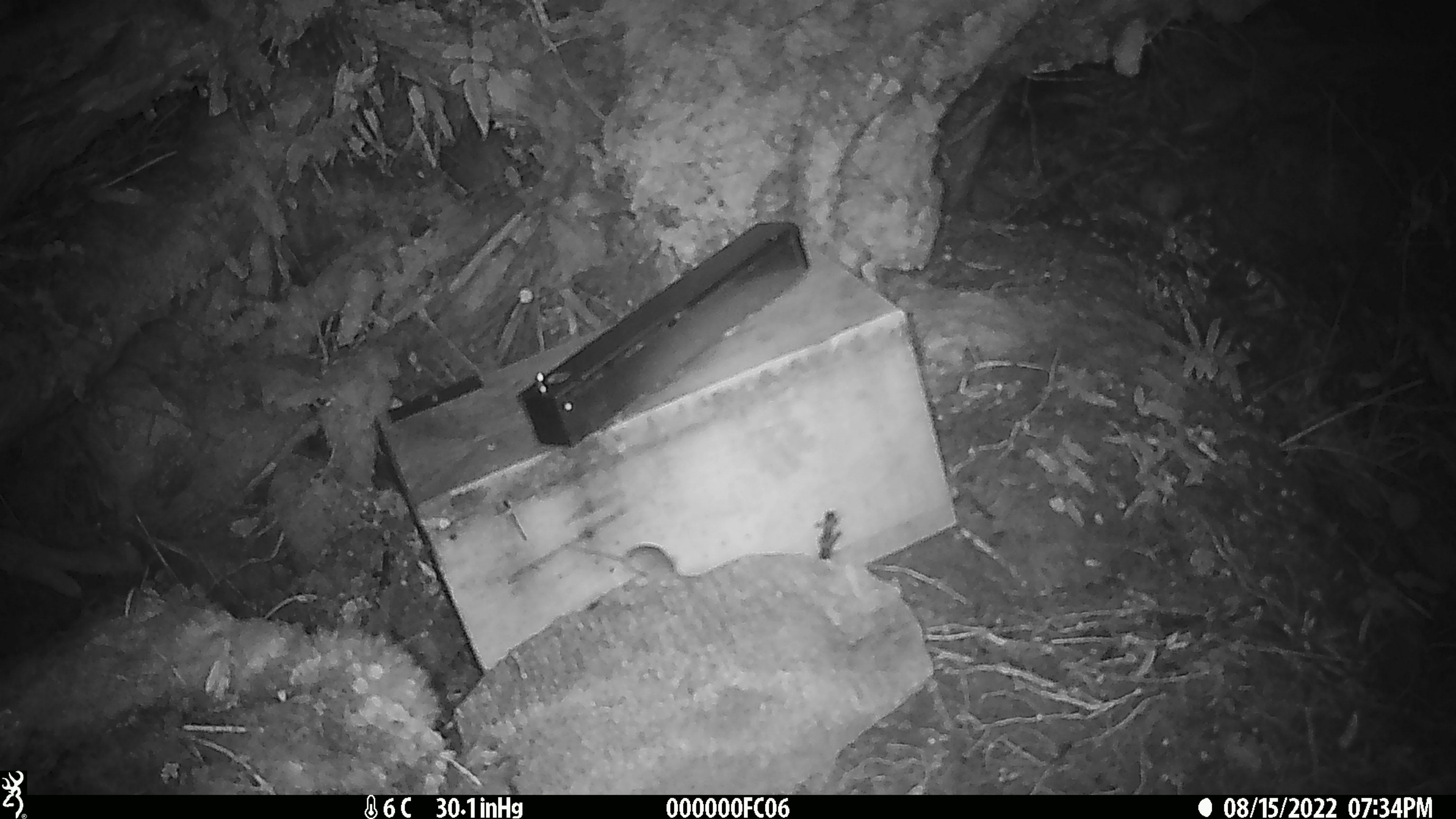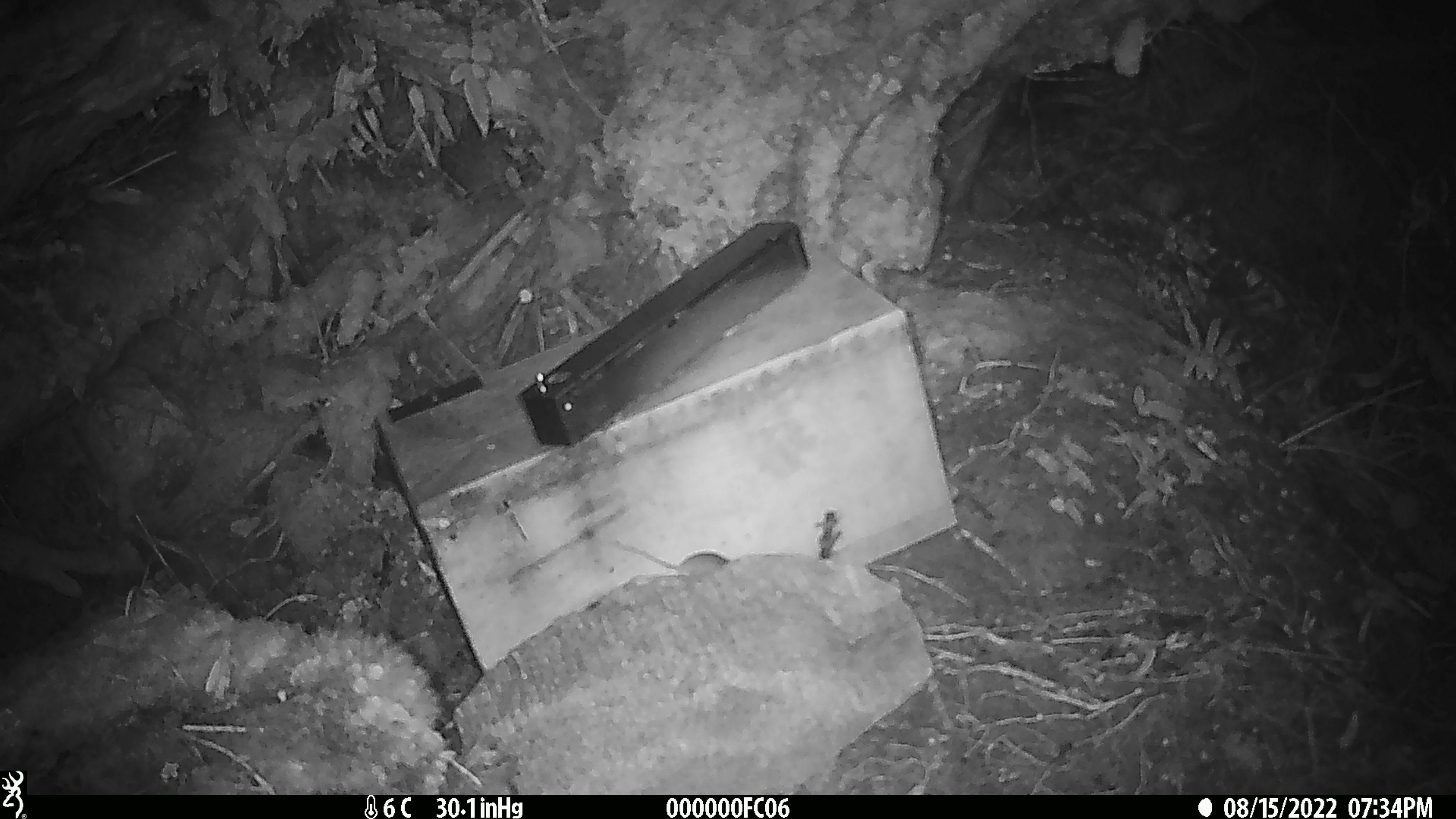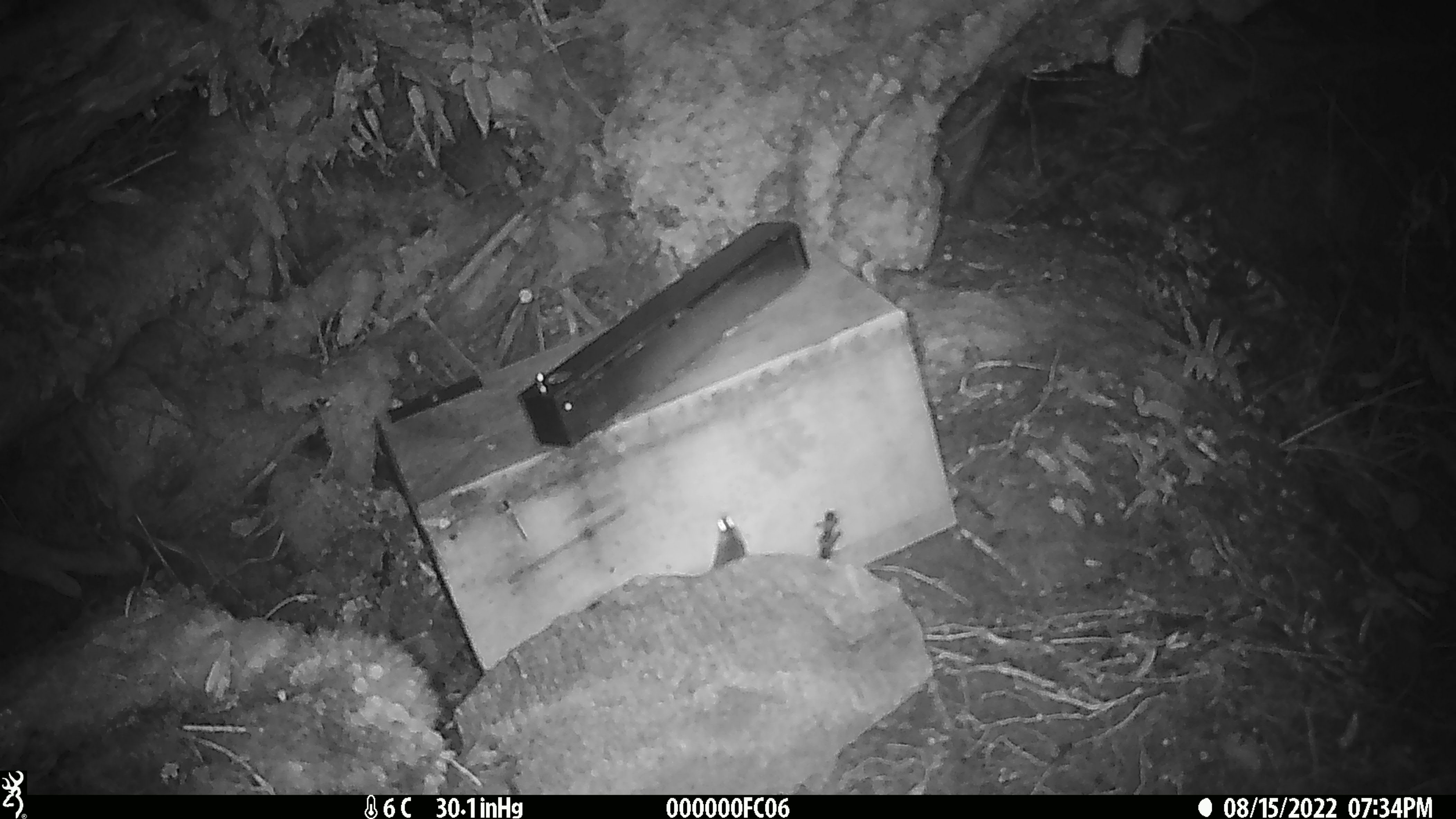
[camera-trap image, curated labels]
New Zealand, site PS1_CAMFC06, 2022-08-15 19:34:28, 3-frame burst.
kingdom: Animalia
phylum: Chordata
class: Mammalia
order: Rodentia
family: Muridae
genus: Mus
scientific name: Mus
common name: mouse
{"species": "mouse (Mus)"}